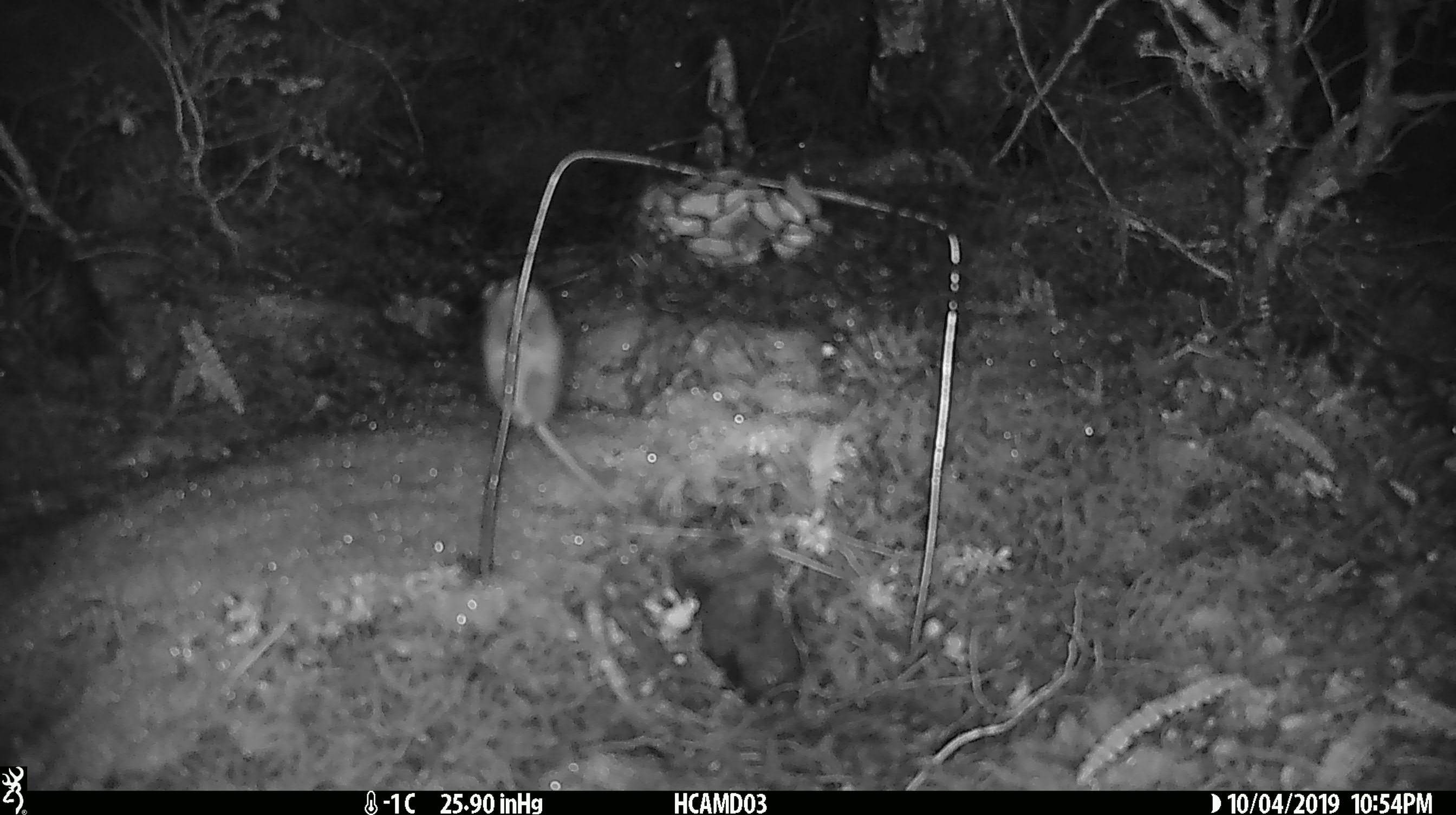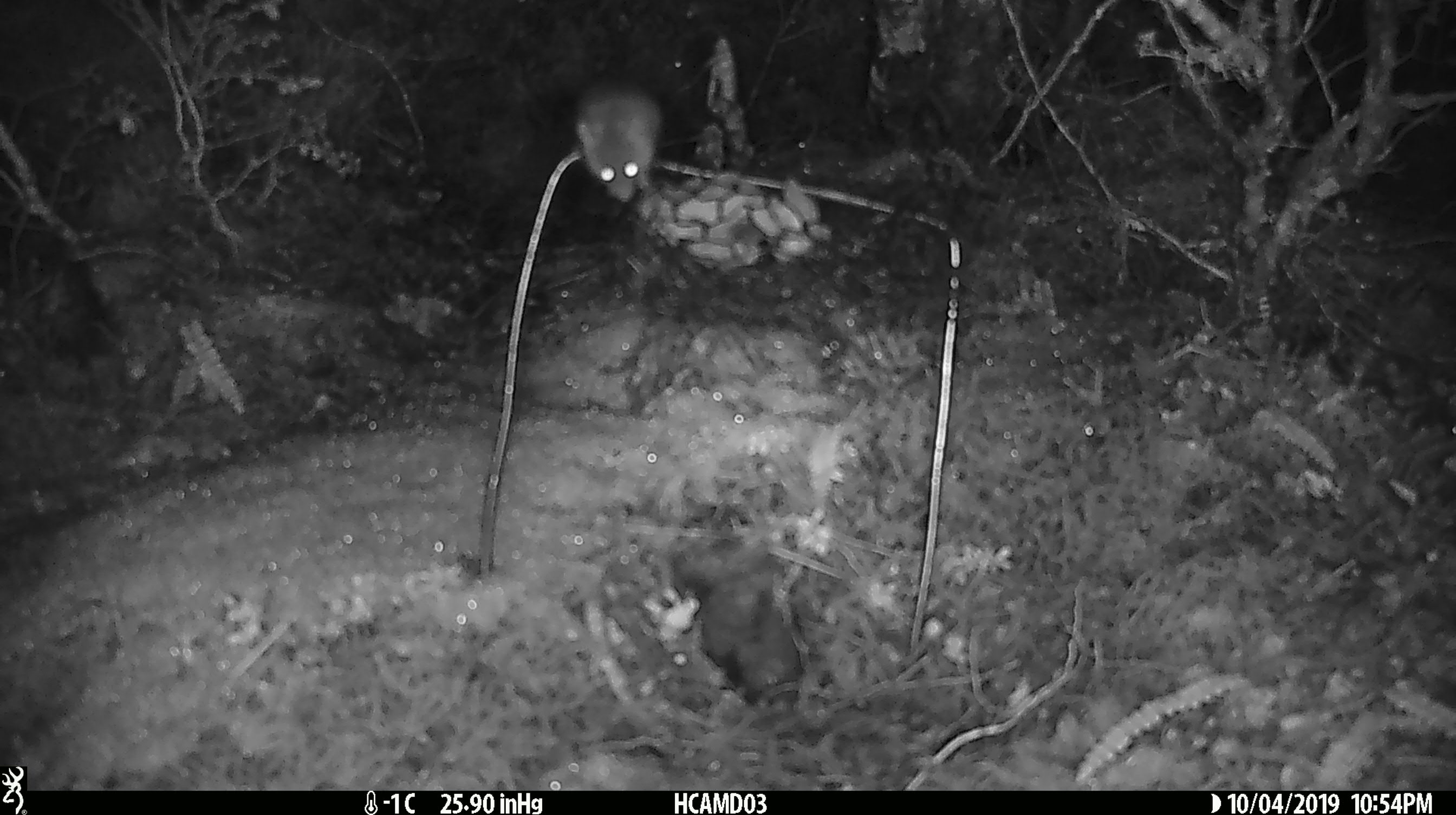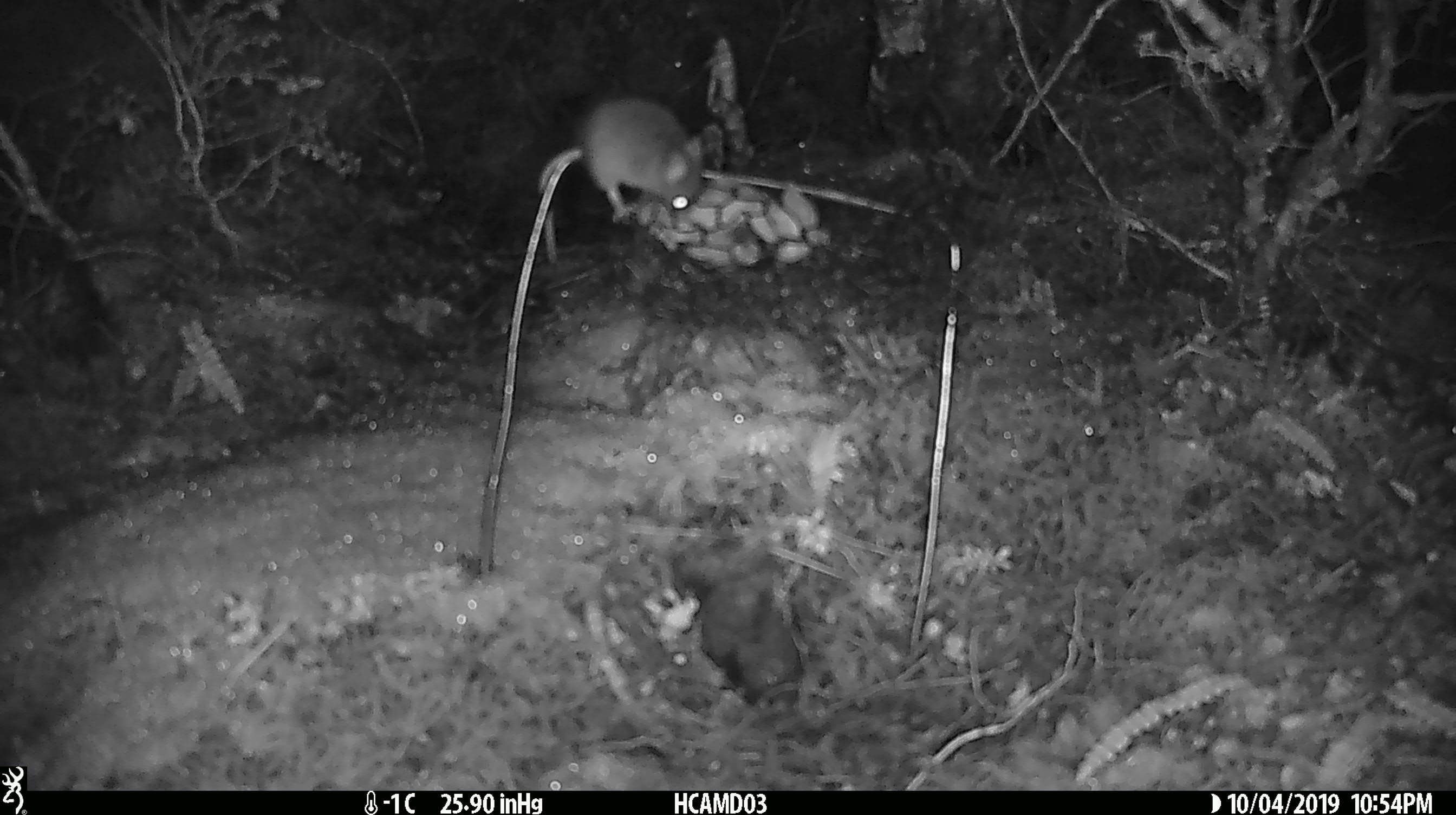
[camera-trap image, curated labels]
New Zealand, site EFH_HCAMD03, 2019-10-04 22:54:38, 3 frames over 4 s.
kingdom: Animalia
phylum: Chordata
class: Mammalia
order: Rodentia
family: Muridae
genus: Mus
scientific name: Mus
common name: mouse